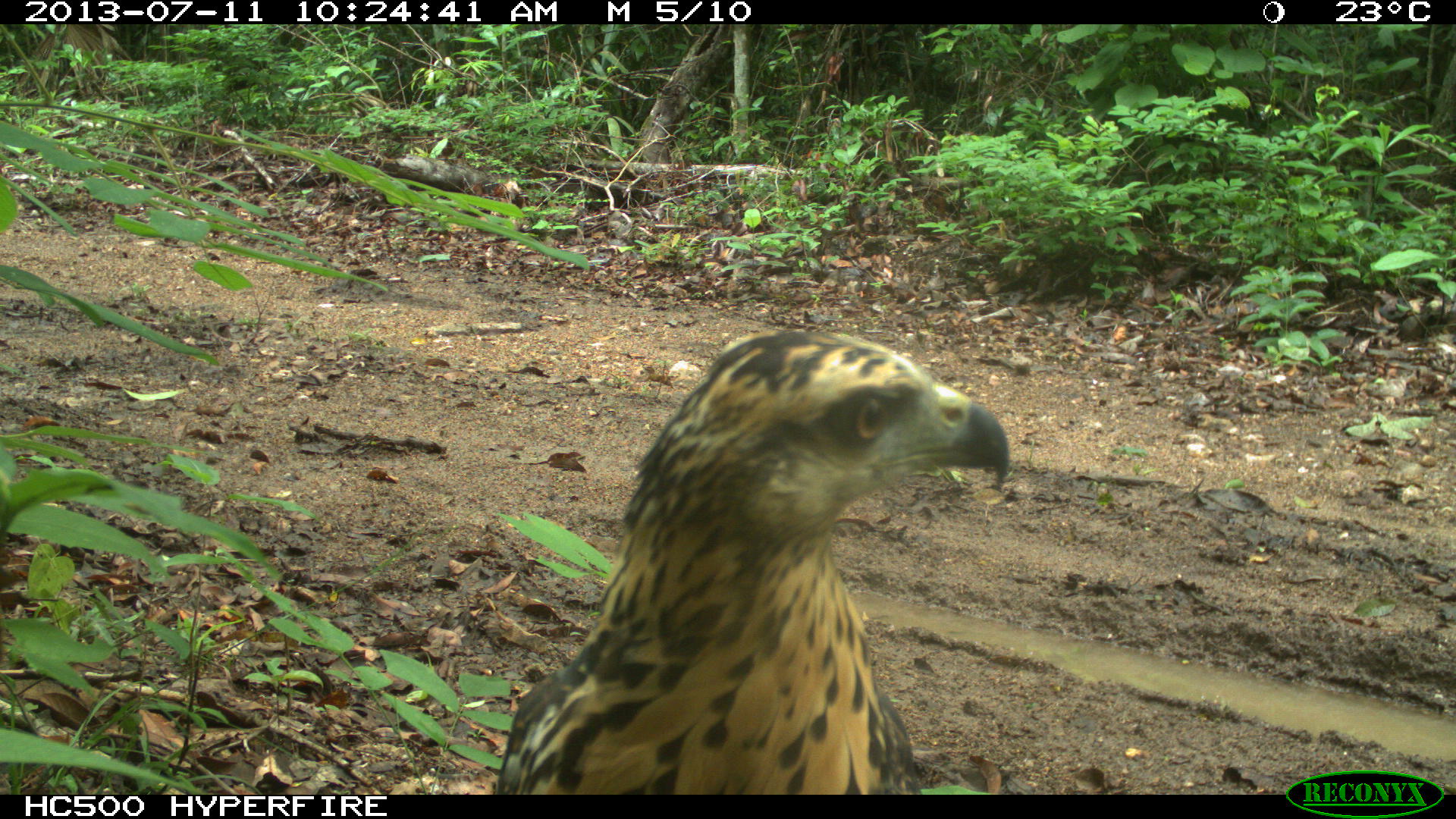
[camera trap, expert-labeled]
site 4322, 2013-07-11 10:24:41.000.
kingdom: Animalia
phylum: Chordata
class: Aves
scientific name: Aves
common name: birds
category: unknown raptor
Unknown raptor (birds) (Aves), count 1.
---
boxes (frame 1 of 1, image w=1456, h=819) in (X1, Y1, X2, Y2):
unknown raptor: (494, 328, 1011, 795)